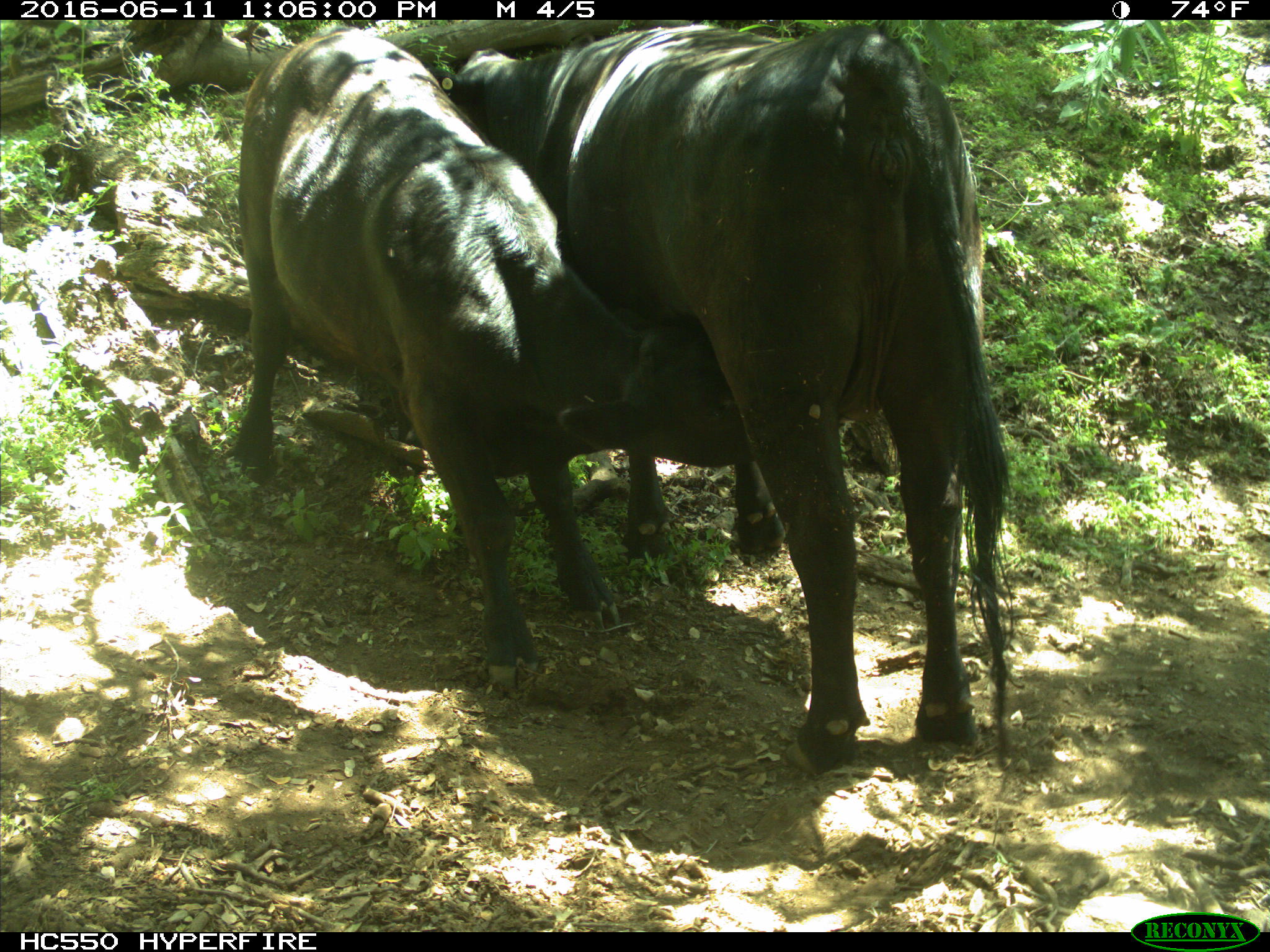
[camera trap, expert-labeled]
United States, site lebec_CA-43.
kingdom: Animalia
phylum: Chordata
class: Mammalia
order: Artiodactyla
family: Bovidae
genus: Bos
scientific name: Bos taurus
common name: domestic cow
Bos taurus (domestic cow).